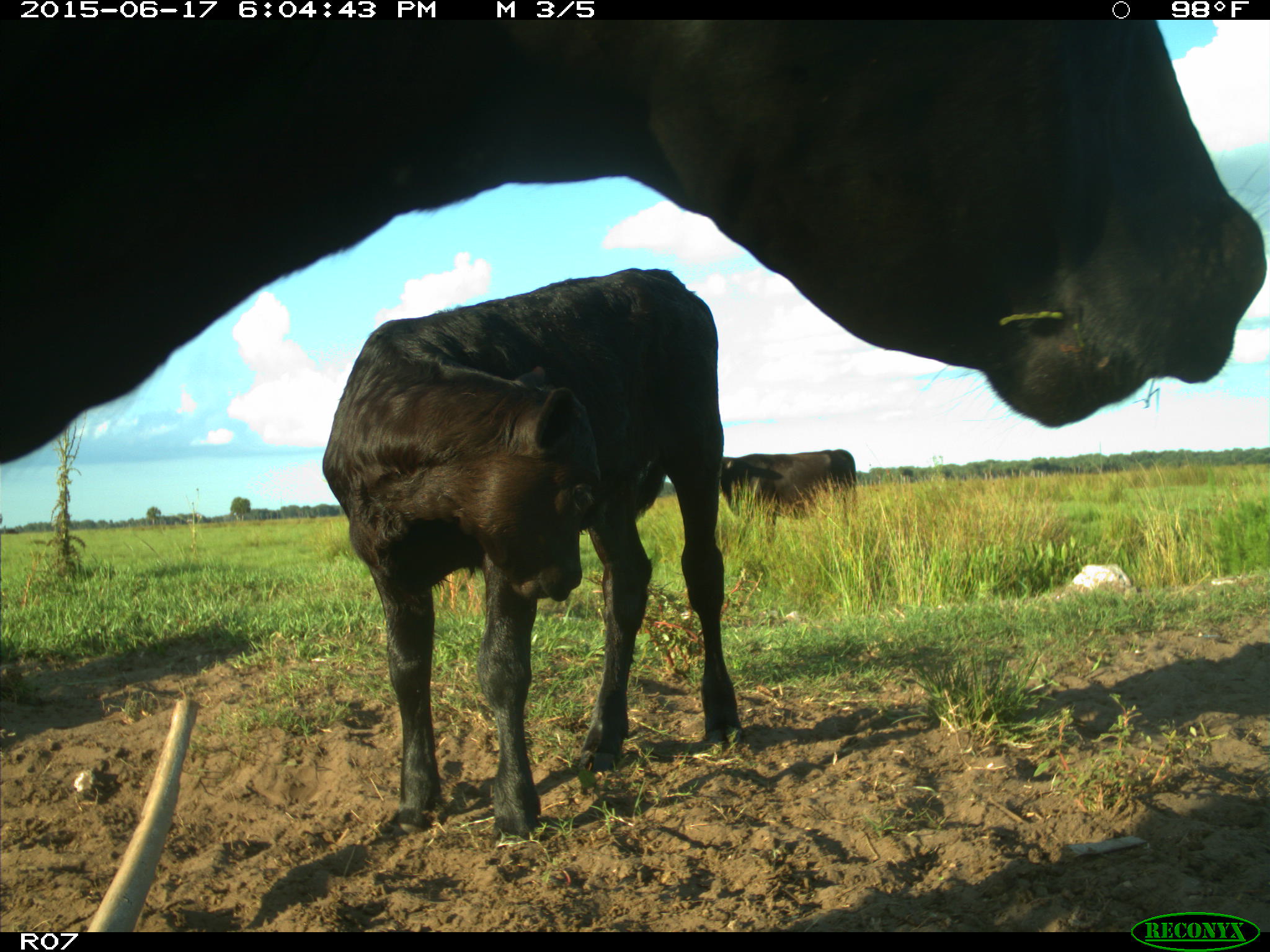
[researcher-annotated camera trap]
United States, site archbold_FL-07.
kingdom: Animalia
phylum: Chordata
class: Mammalia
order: Artiodactyla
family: Bovidae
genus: Bos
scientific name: Bos taurus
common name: domestic cow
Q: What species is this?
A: Bos taurus (domestic cow).